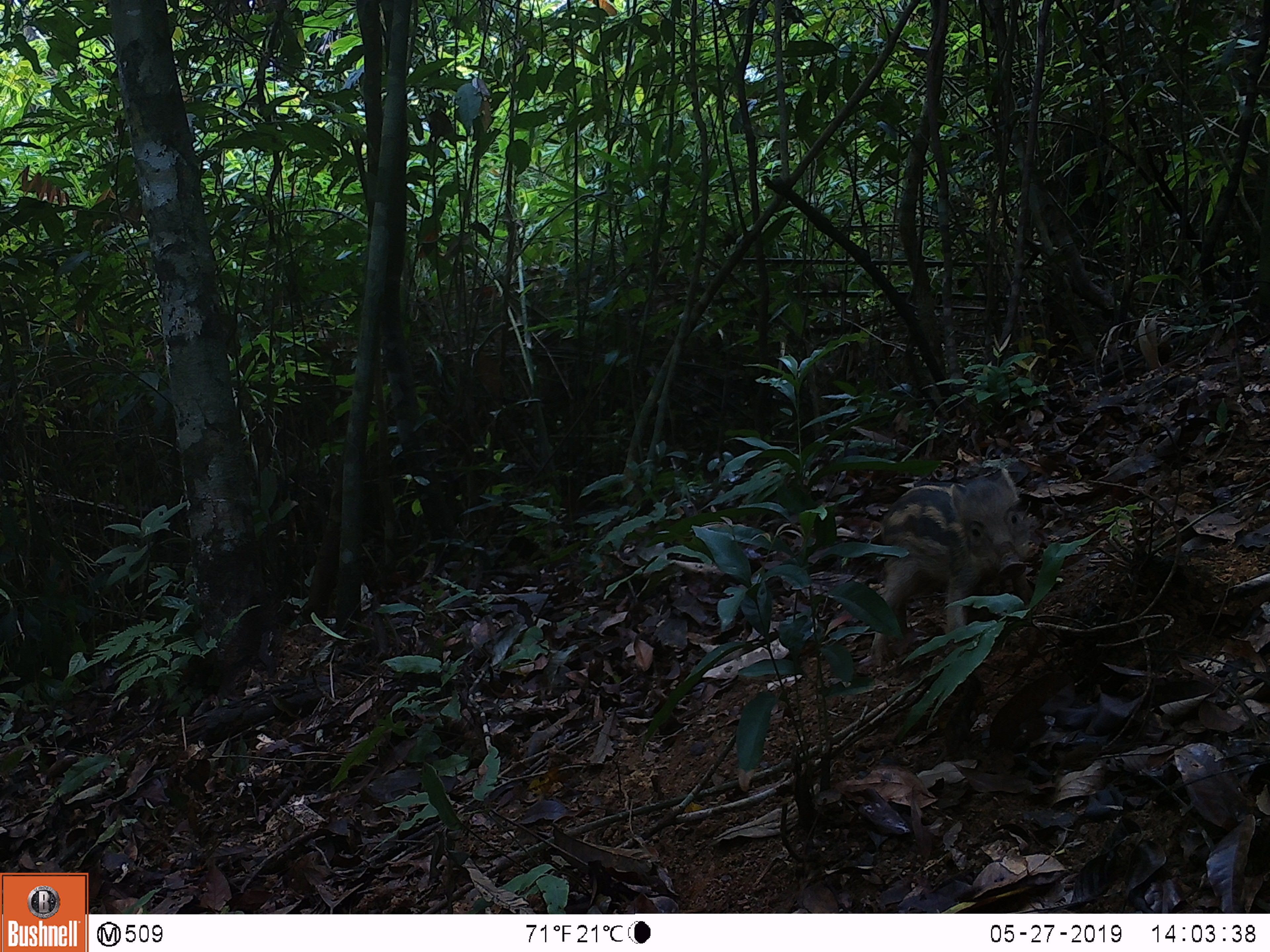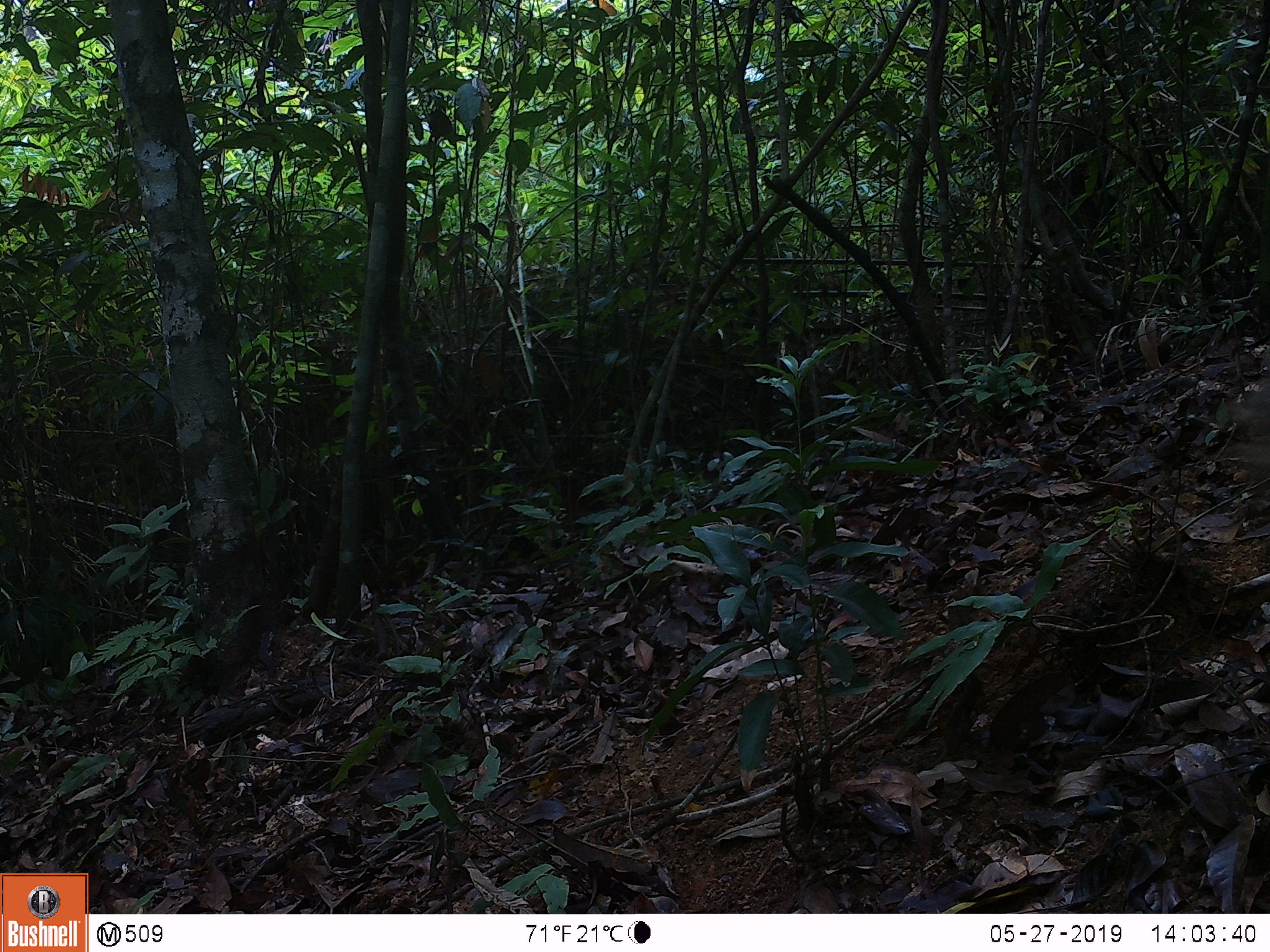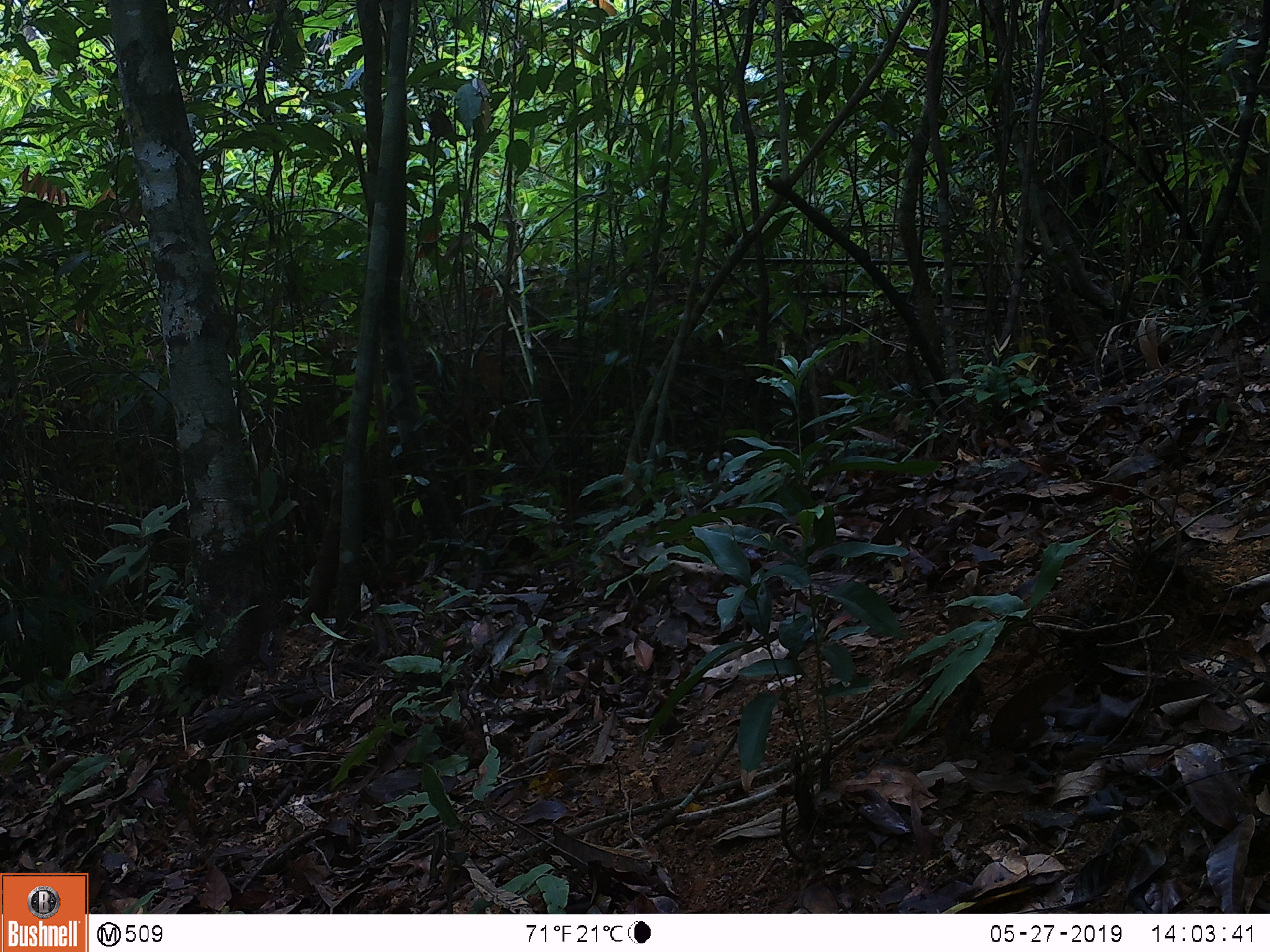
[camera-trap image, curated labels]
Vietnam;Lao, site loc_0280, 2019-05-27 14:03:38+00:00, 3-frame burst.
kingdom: Animalia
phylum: Chordata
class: Mammalia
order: Artiodactyla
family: Suidae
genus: Sus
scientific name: Sus scrofa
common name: eurasian wild pig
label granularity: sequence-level